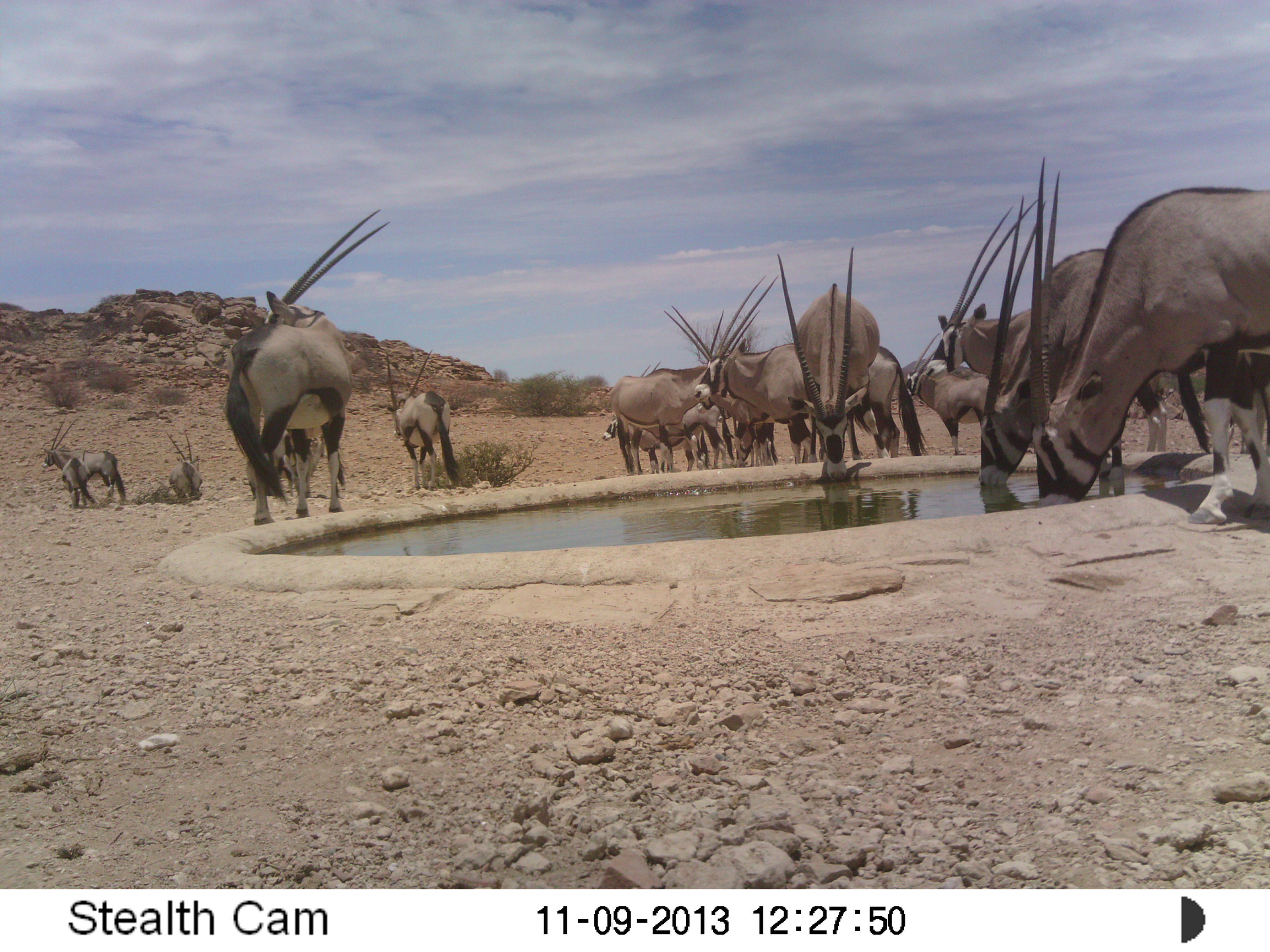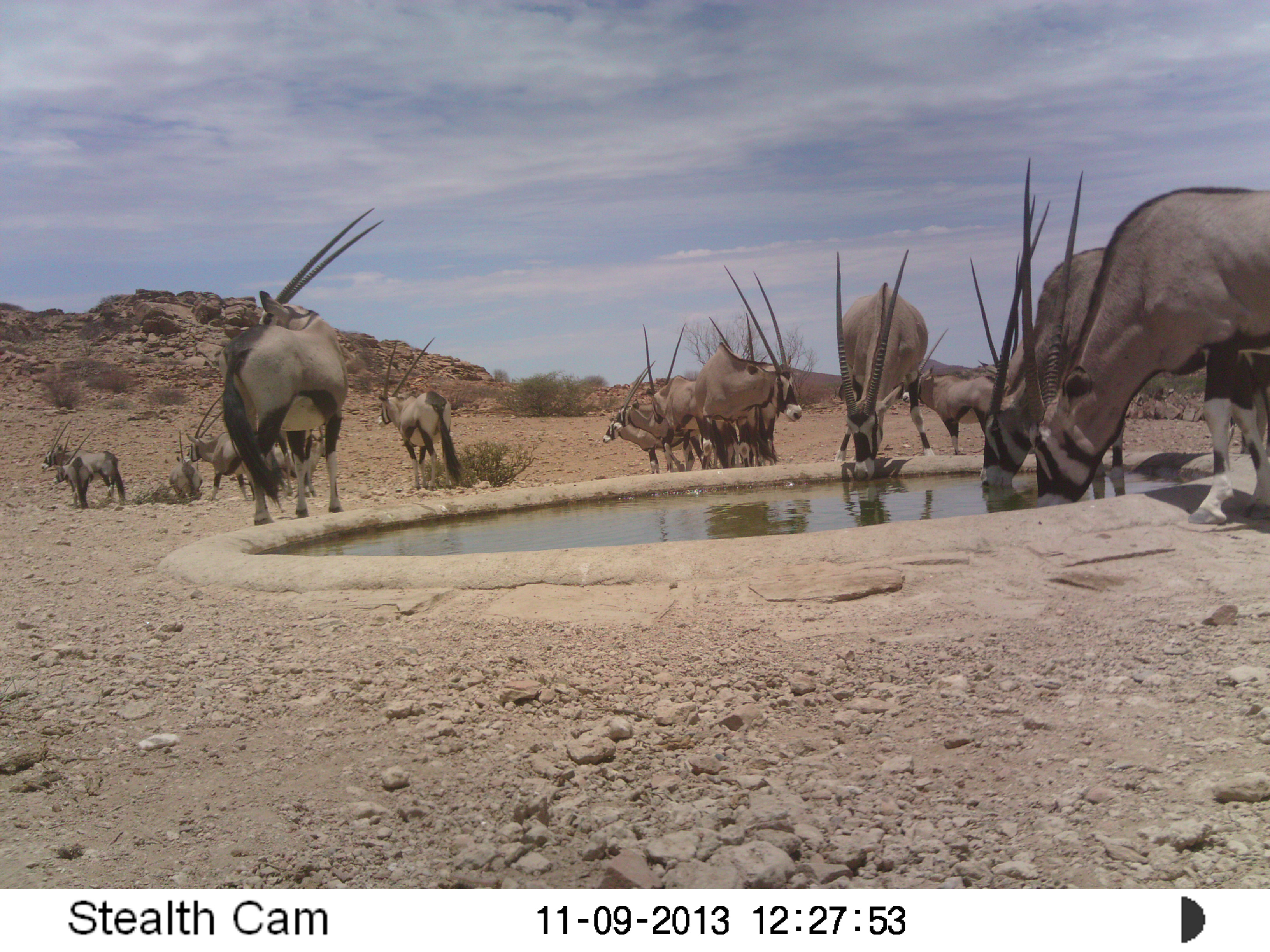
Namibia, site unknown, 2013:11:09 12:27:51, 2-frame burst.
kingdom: Animalia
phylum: Chordata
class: Mammalia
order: Artiodactyla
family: Bovidae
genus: Oryx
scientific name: Oryx gazella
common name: gemsbok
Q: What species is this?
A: Oryx gazella (gemsbok).